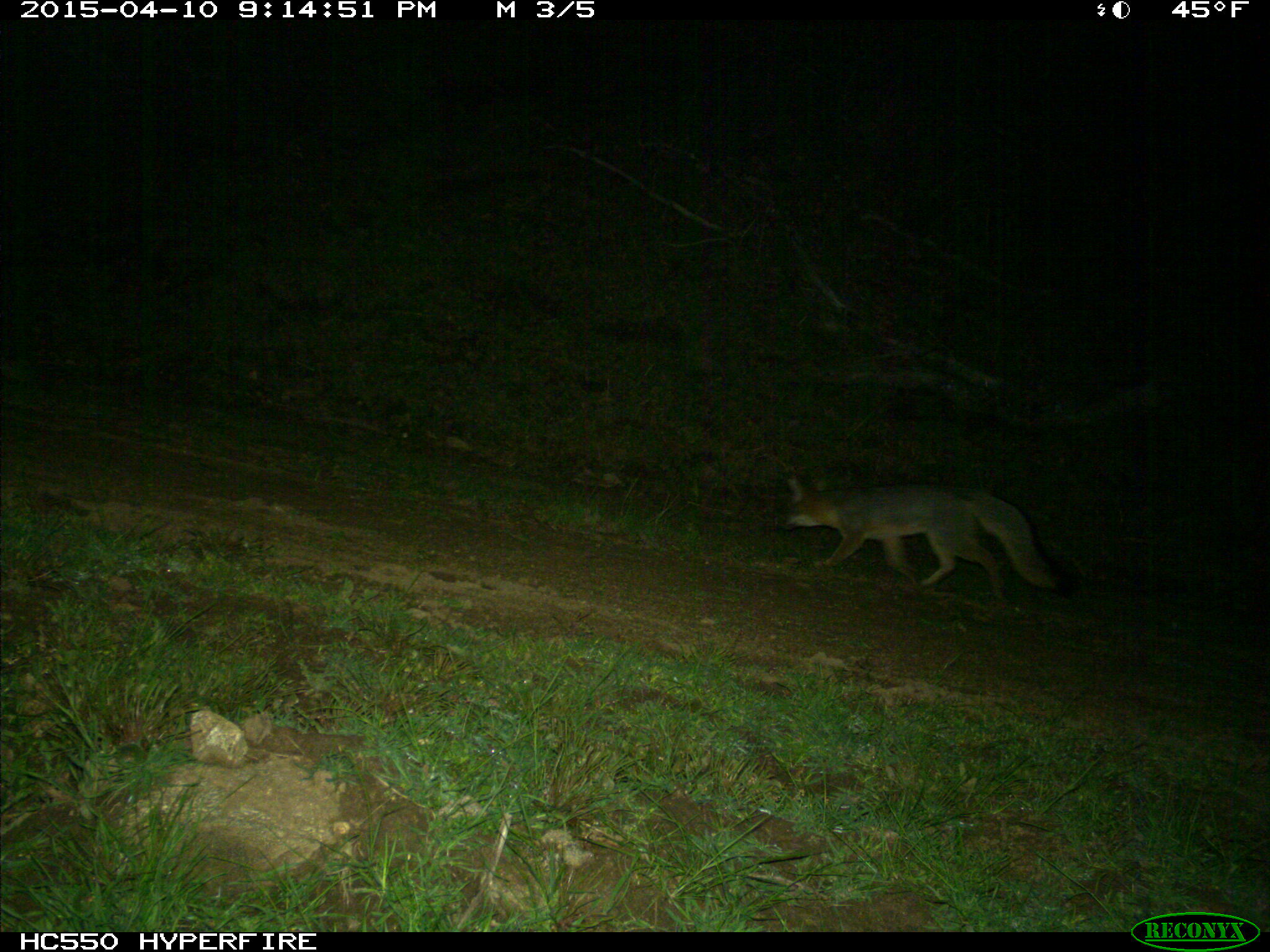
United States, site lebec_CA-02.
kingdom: Animalia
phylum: Chordata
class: Mammalia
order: Carnivora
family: Canidae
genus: Urocyon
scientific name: Urocyon cinereoargenteus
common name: gray fox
Urocyon cinereoargenteus (gray fox).